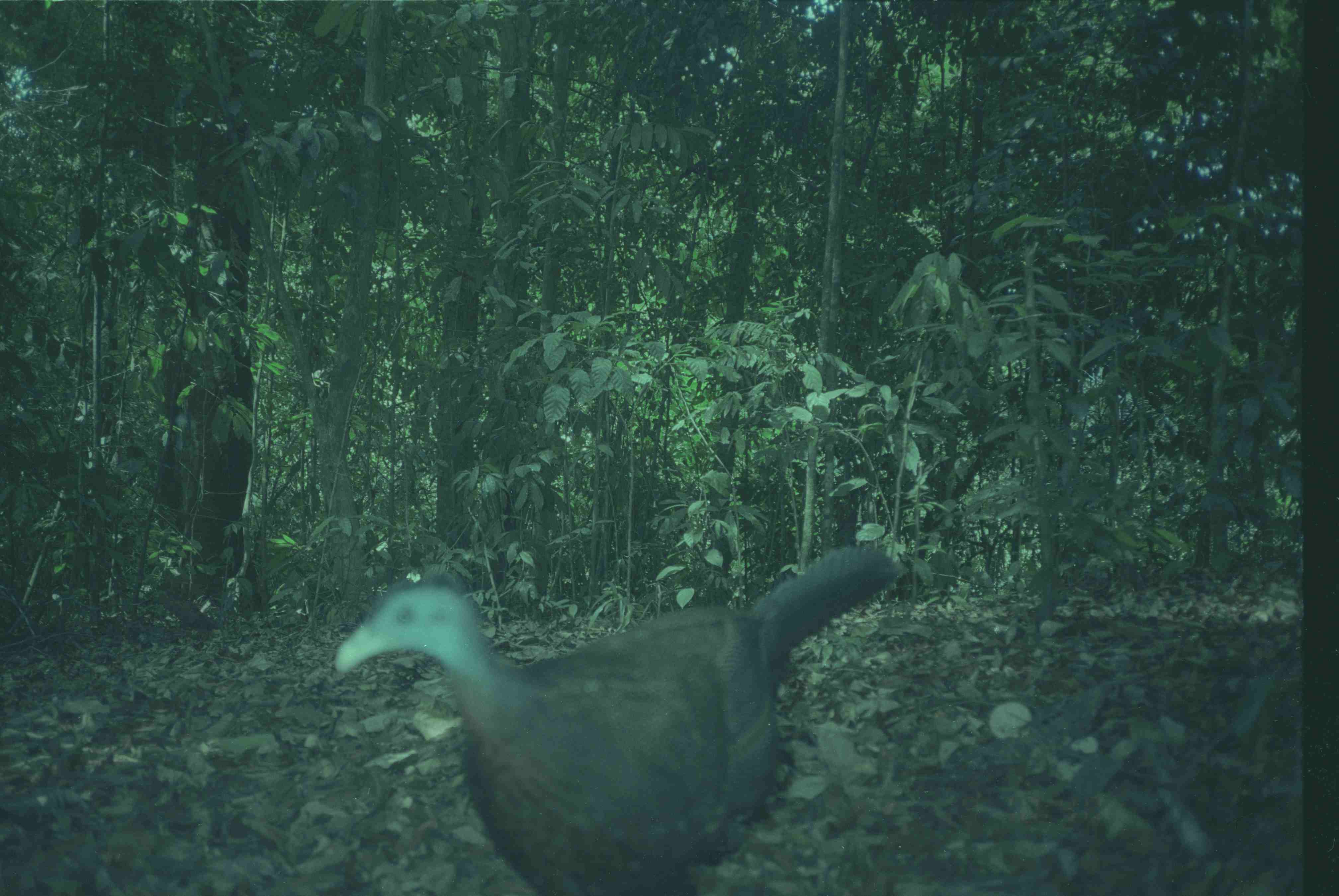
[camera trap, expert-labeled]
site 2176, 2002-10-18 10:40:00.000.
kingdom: Animalia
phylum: Chordata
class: Aves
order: Galliformes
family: Phasianidae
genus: Argusianus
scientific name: Argusianus argus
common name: great argus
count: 1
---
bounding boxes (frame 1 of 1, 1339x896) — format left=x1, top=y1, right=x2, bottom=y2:
argusianus argus: left=331, top=542, right=908, bottom=893